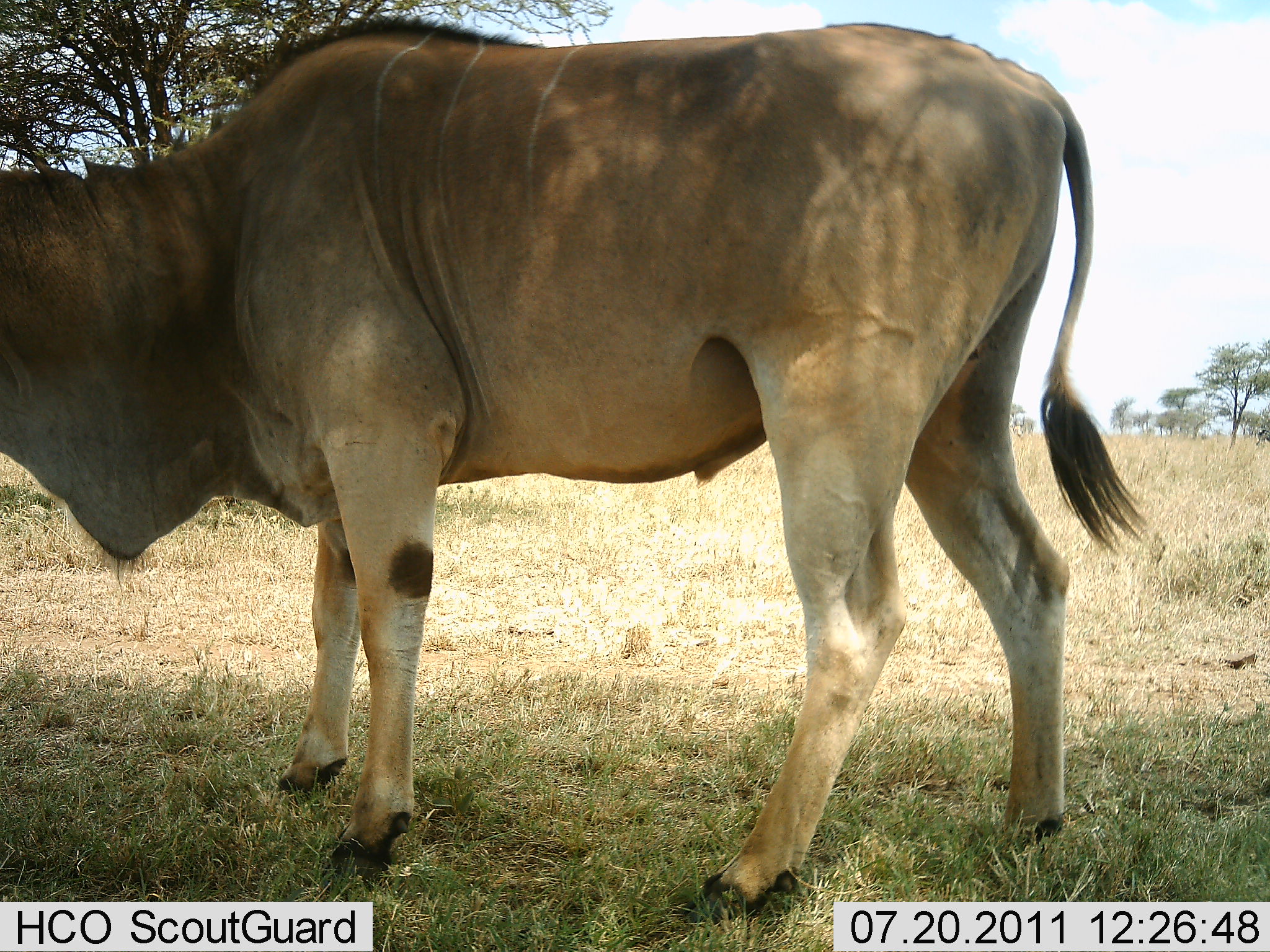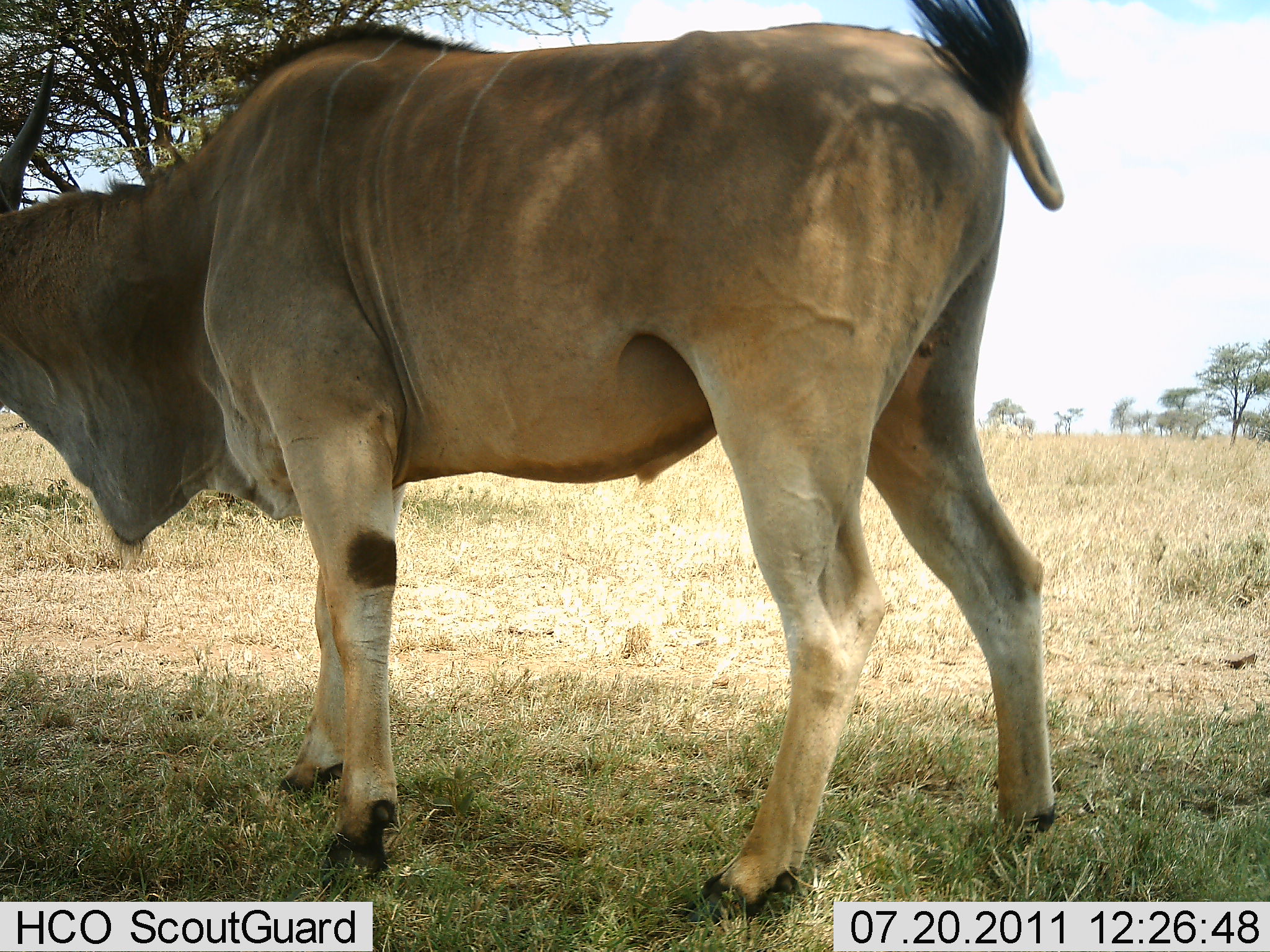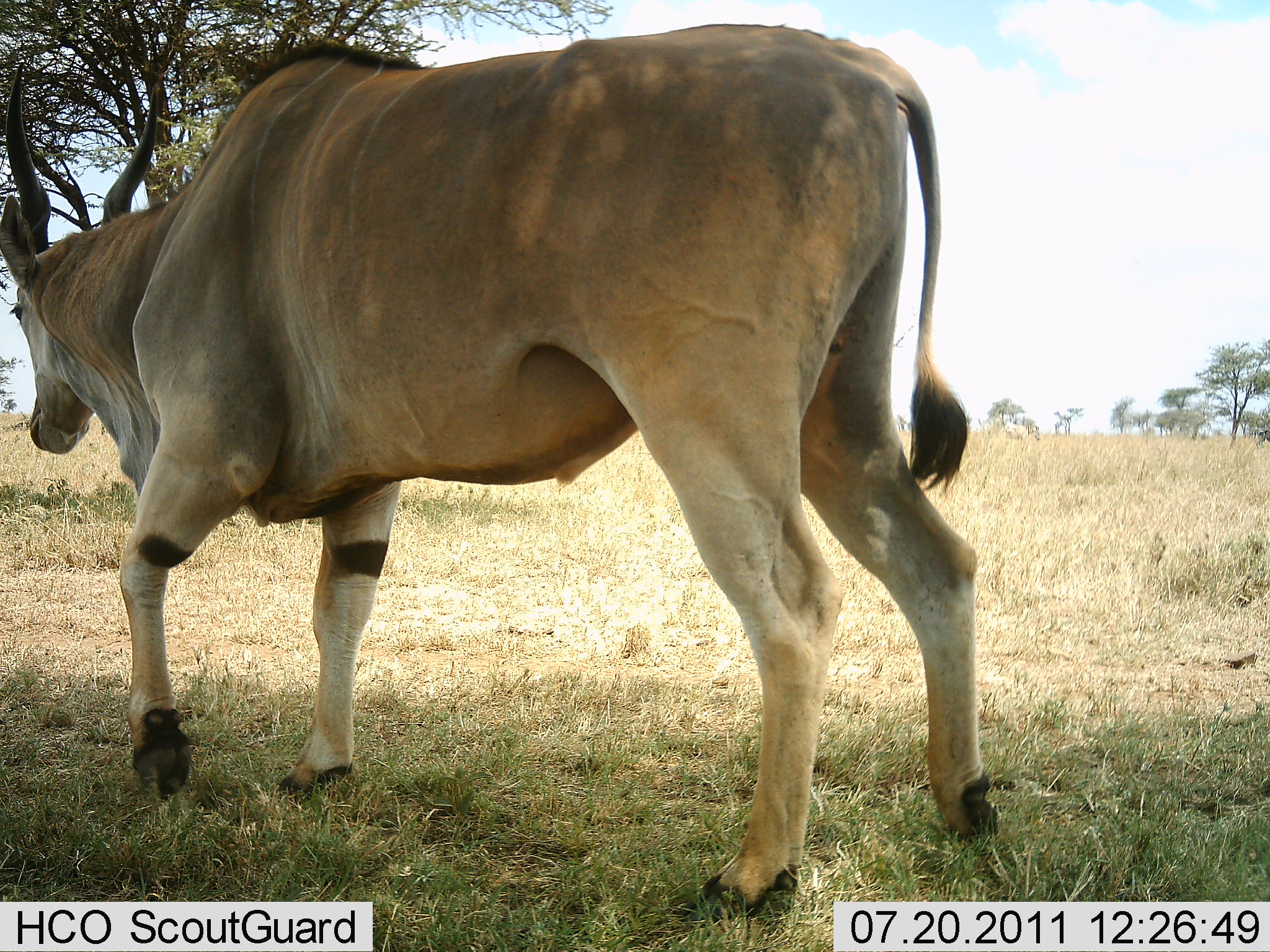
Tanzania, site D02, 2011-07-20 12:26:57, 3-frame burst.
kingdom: Animalia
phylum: Chordata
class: Mammalia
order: Artiodactyla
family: Bovidae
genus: Tragelaphus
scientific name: Tragelaphus oryx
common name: eland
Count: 1.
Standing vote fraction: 47%.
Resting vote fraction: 0%.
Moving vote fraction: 53%.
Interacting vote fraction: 0%.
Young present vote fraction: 0%.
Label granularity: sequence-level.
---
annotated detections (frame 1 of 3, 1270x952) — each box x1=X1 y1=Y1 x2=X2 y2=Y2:
animal: x1=0 y1=13 x2=1151 y2=920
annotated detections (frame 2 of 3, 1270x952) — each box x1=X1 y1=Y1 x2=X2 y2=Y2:
animal: x1=1 y1=0 x2=1150 y2=919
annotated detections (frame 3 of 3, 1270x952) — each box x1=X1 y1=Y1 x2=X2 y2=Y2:
animal: x1=1 y1=23 x2=1002 y2=919